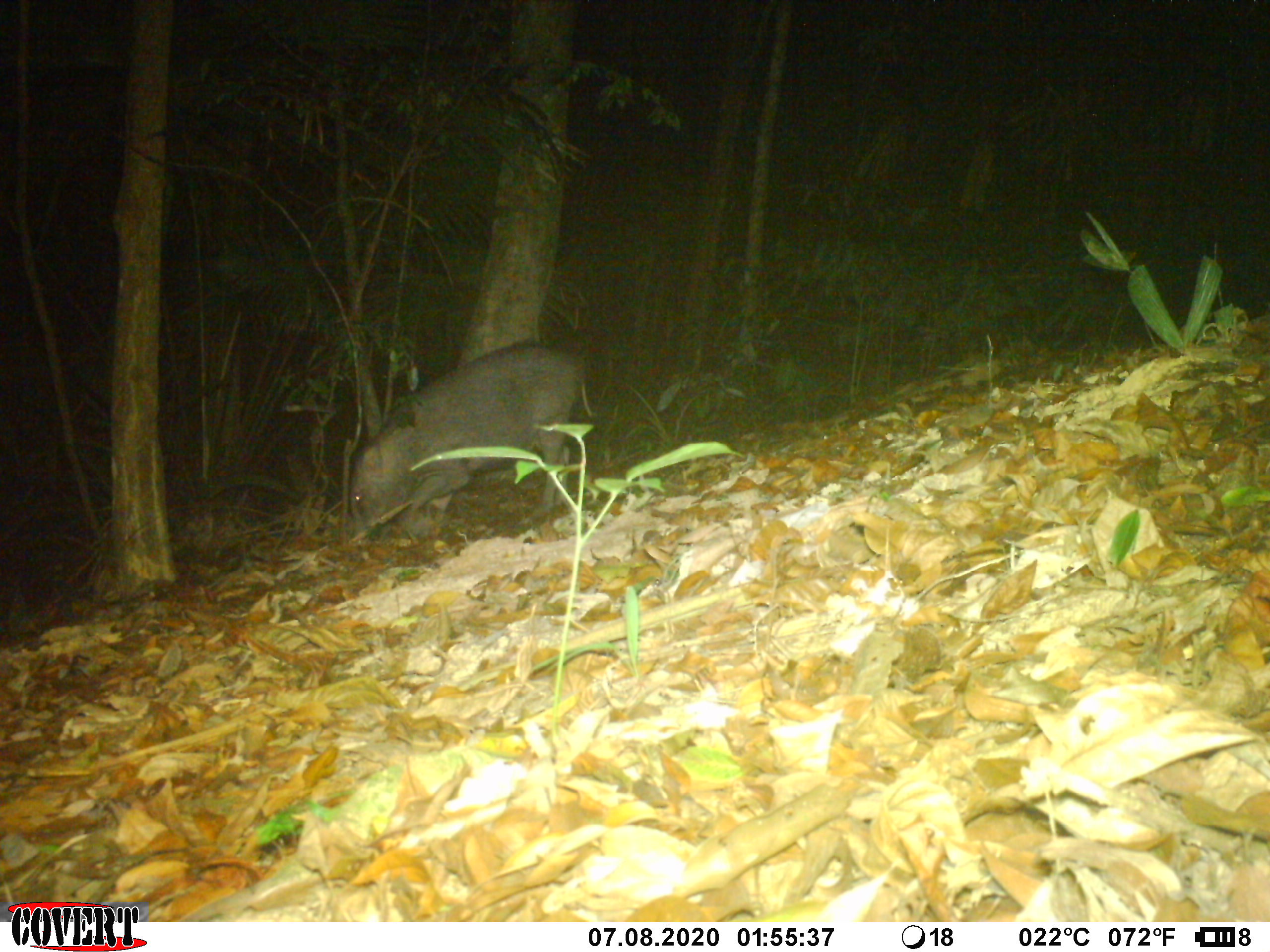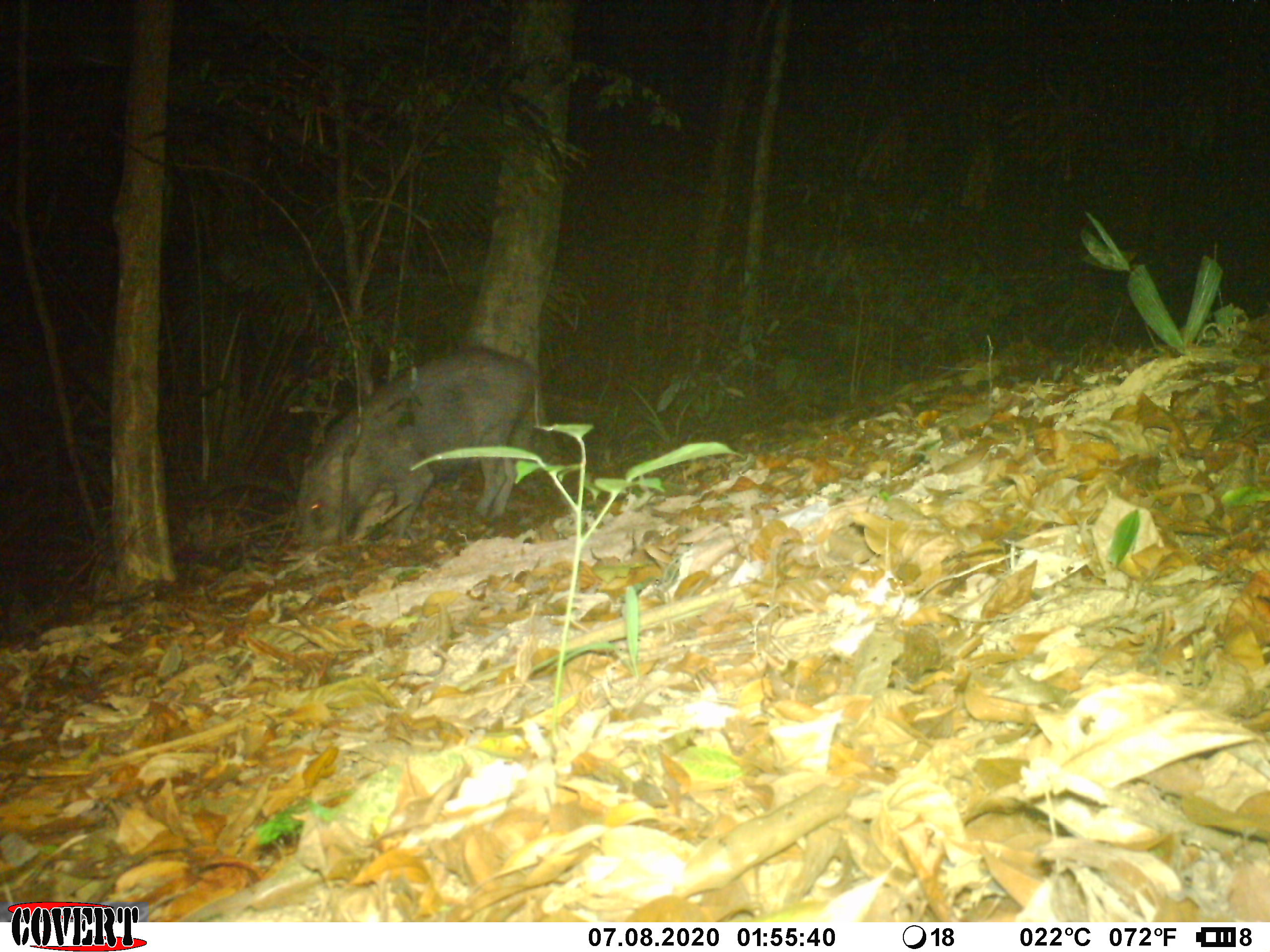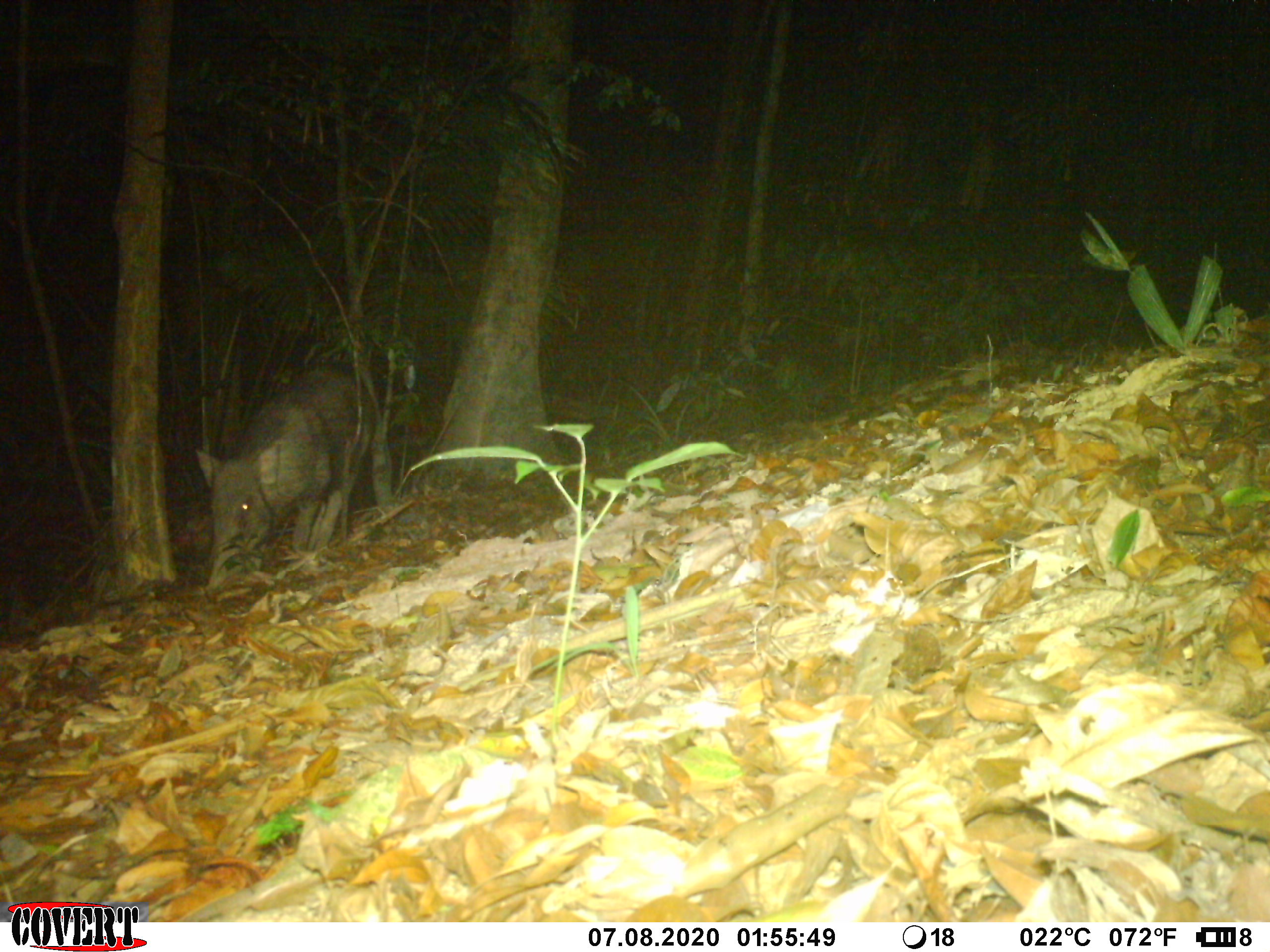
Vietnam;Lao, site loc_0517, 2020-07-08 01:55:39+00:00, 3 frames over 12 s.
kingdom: Animalia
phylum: Chordata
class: Mammalia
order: Artiodactyla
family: Suidae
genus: Sus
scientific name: Sus scrofa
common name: eurasian wild pig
Eurasian wild pig (Sus scrofa). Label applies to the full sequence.